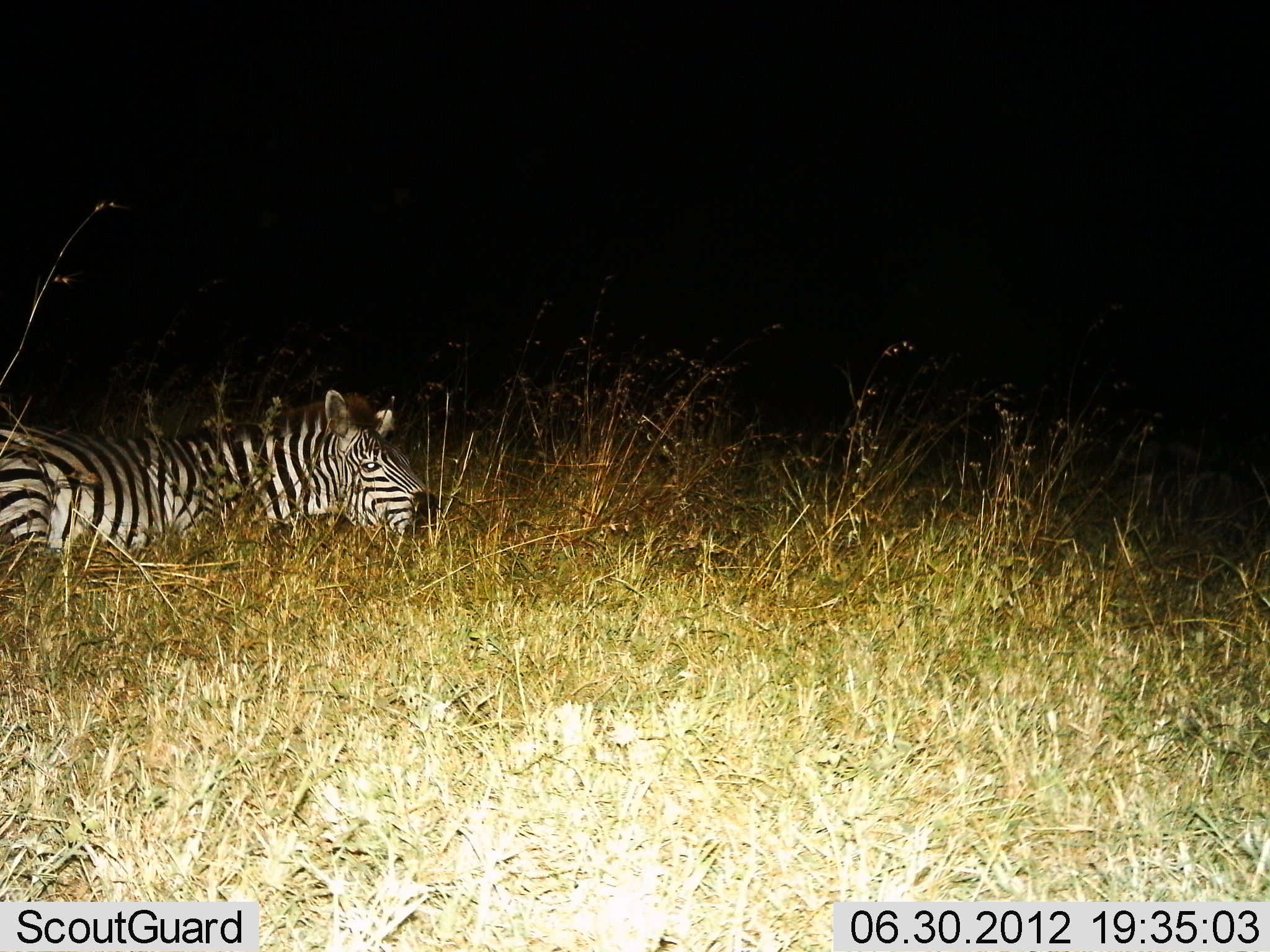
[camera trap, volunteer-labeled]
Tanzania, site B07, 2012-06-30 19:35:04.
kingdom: Animalia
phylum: Chordata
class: Mammalia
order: Perissodactyla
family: Equidae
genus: Equus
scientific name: Equus quagga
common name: plains zebra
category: zebra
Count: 1.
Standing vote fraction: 0%.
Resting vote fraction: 90%.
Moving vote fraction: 10%.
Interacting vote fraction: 0%.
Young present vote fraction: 0%.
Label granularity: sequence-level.